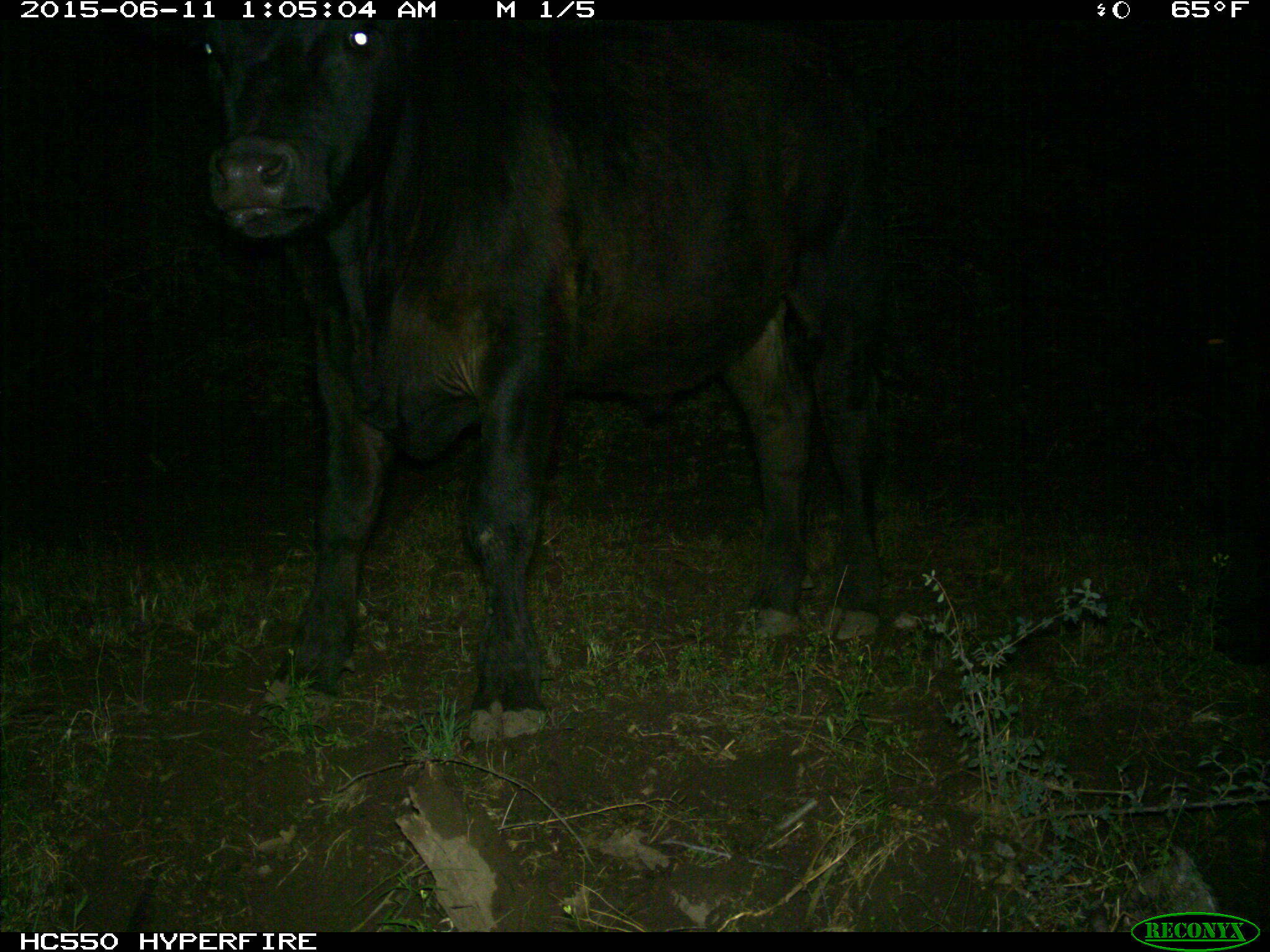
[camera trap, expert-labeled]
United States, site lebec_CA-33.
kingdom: Animalia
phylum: Chordata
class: Mammalia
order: Artiodactyla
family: Bovidae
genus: Bos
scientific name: Bos taurus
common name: domestic cow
Bos taurus (domestic cow).